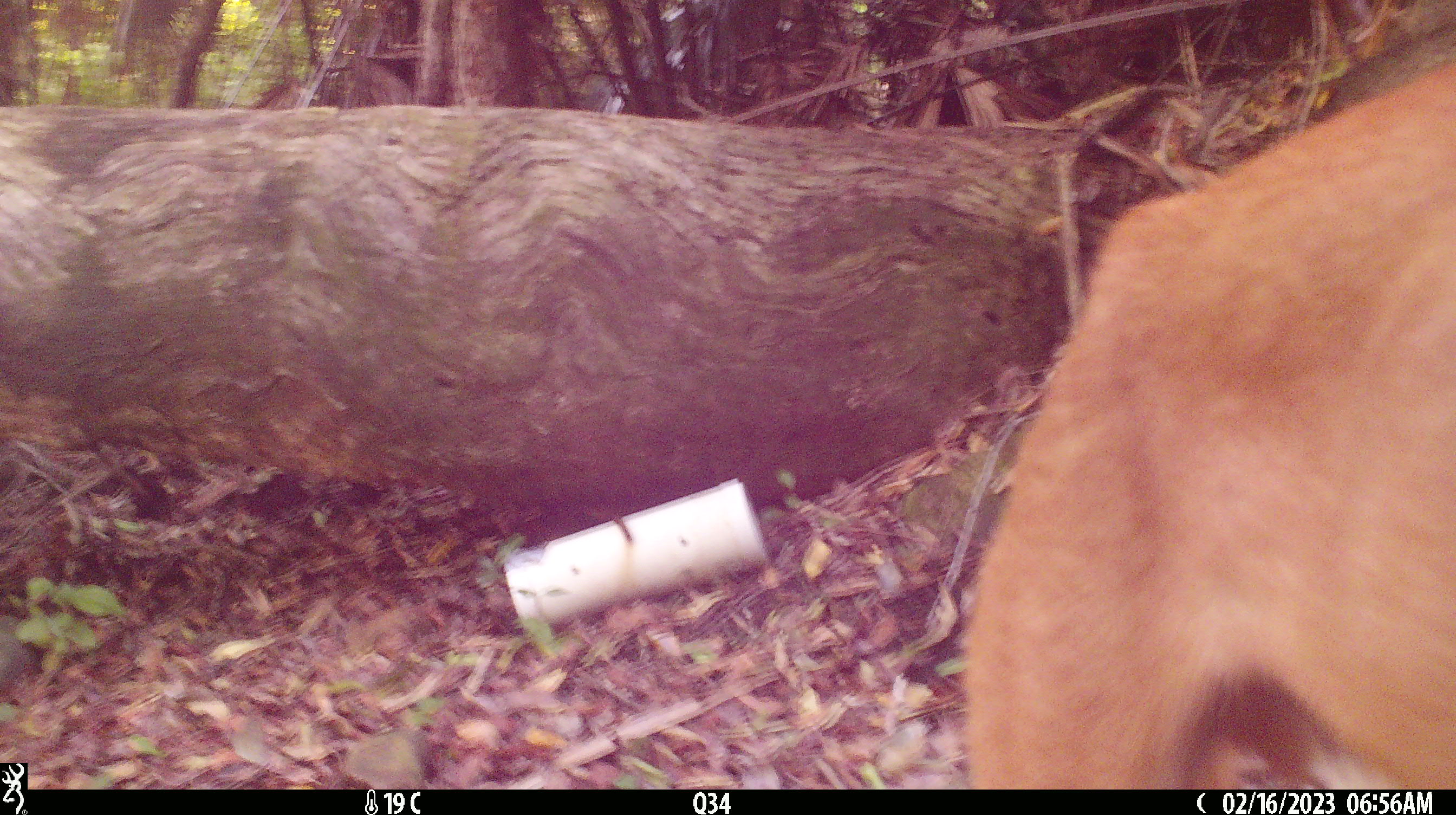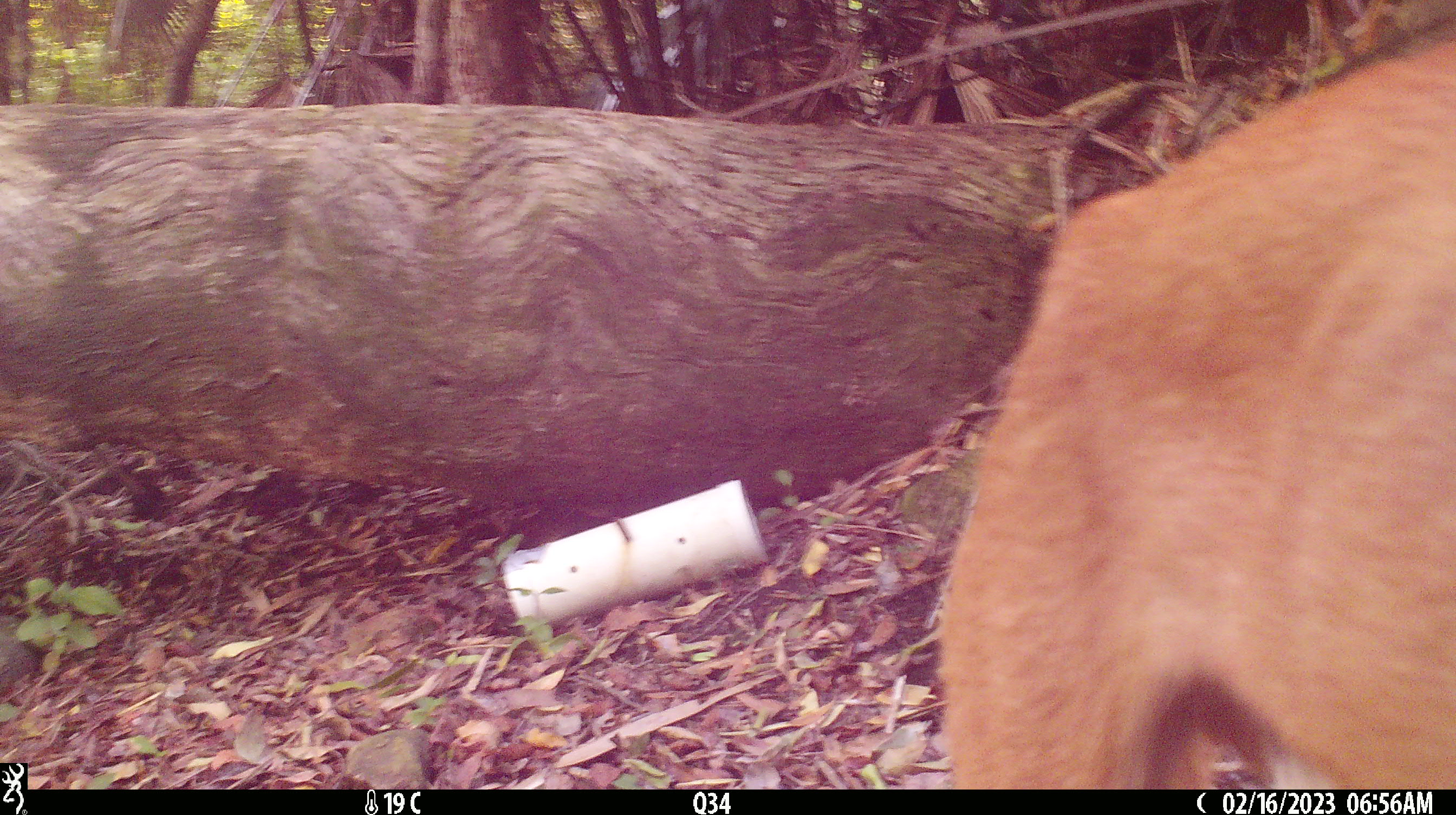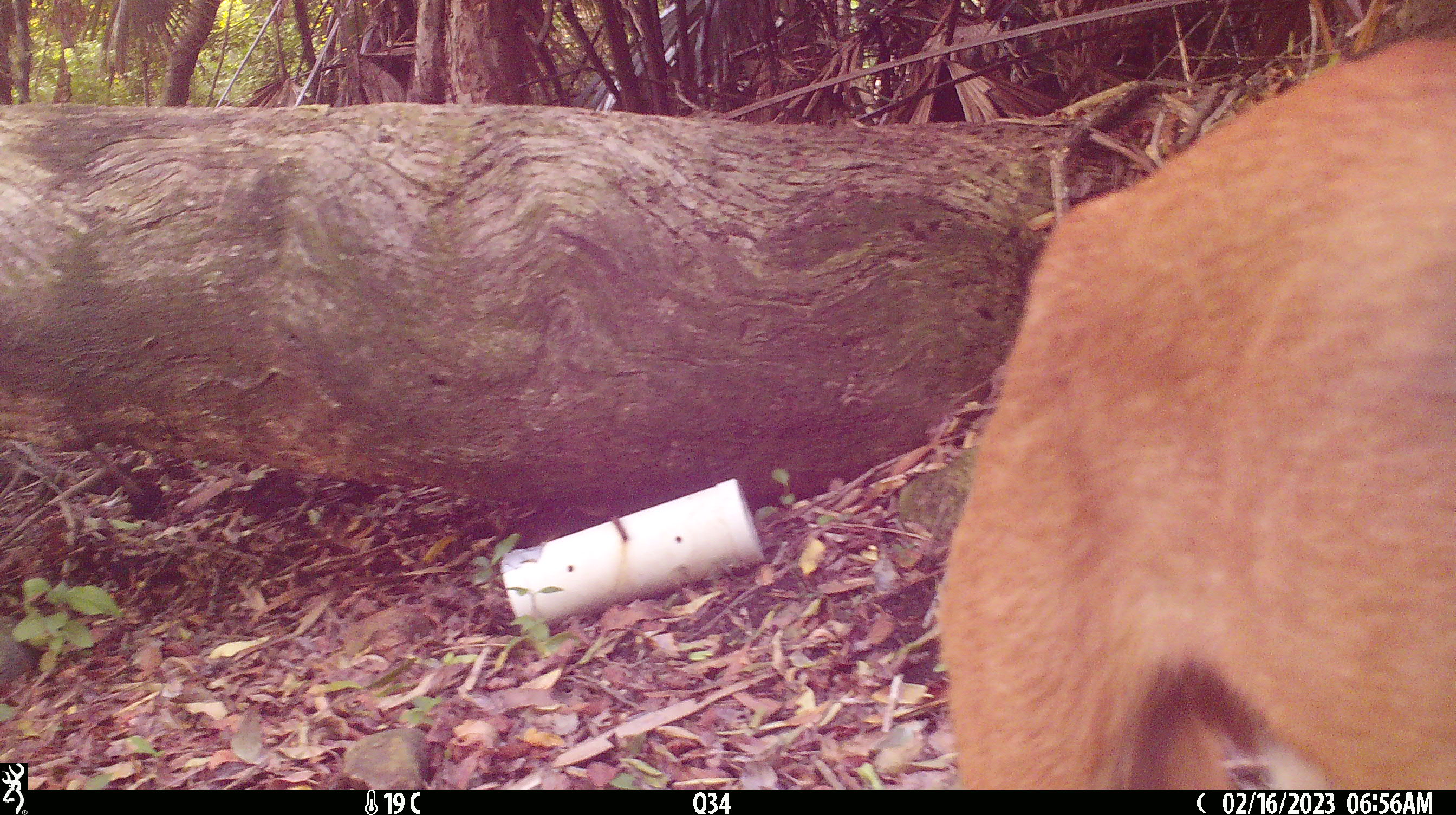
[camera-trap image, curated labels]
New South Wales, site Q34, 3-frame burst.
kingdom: Animalia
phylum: Chordata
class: Mammalia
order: Carnivora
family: Canidae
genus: Canis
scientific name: Canis familiaris dingo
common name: dingo